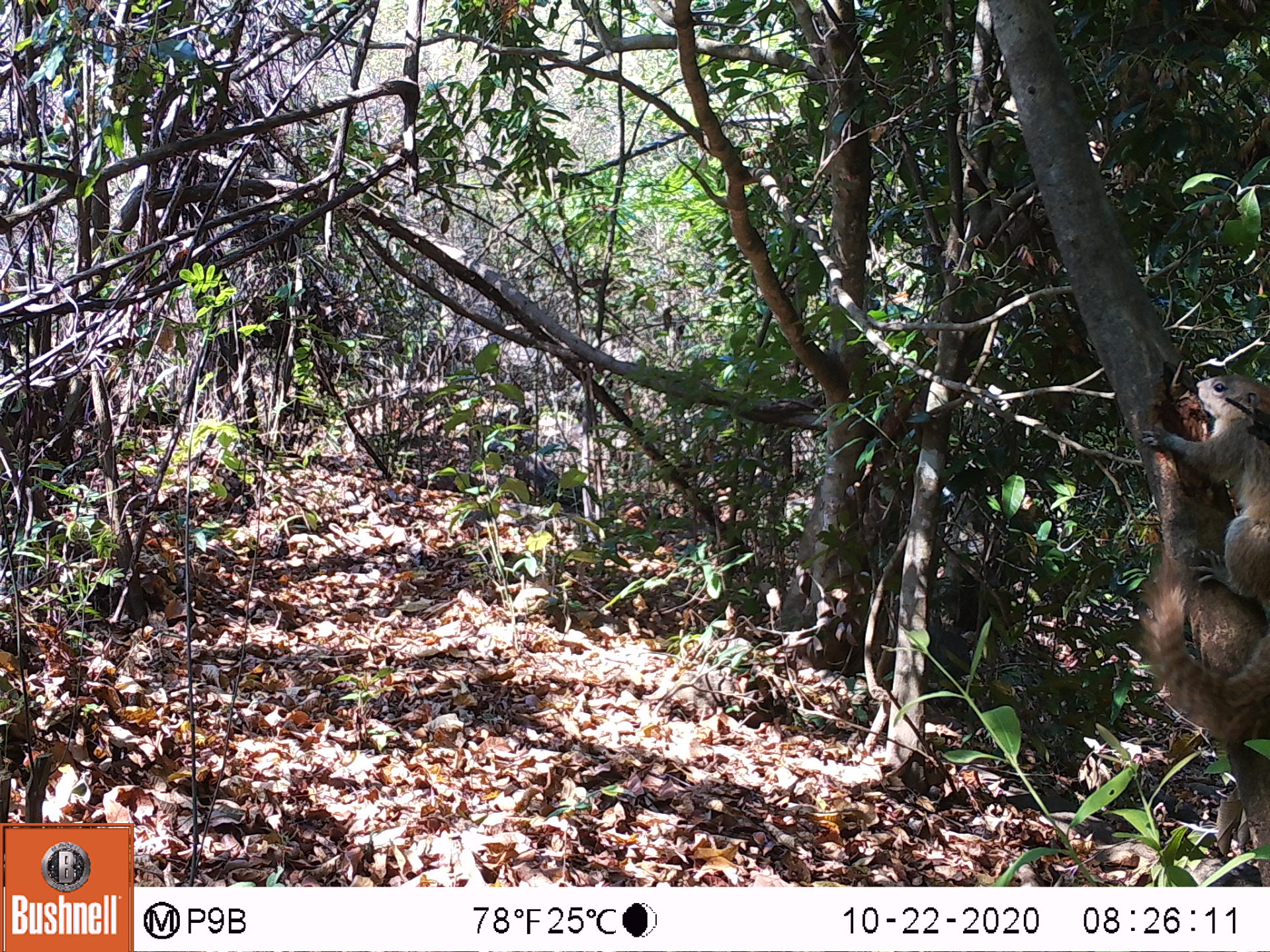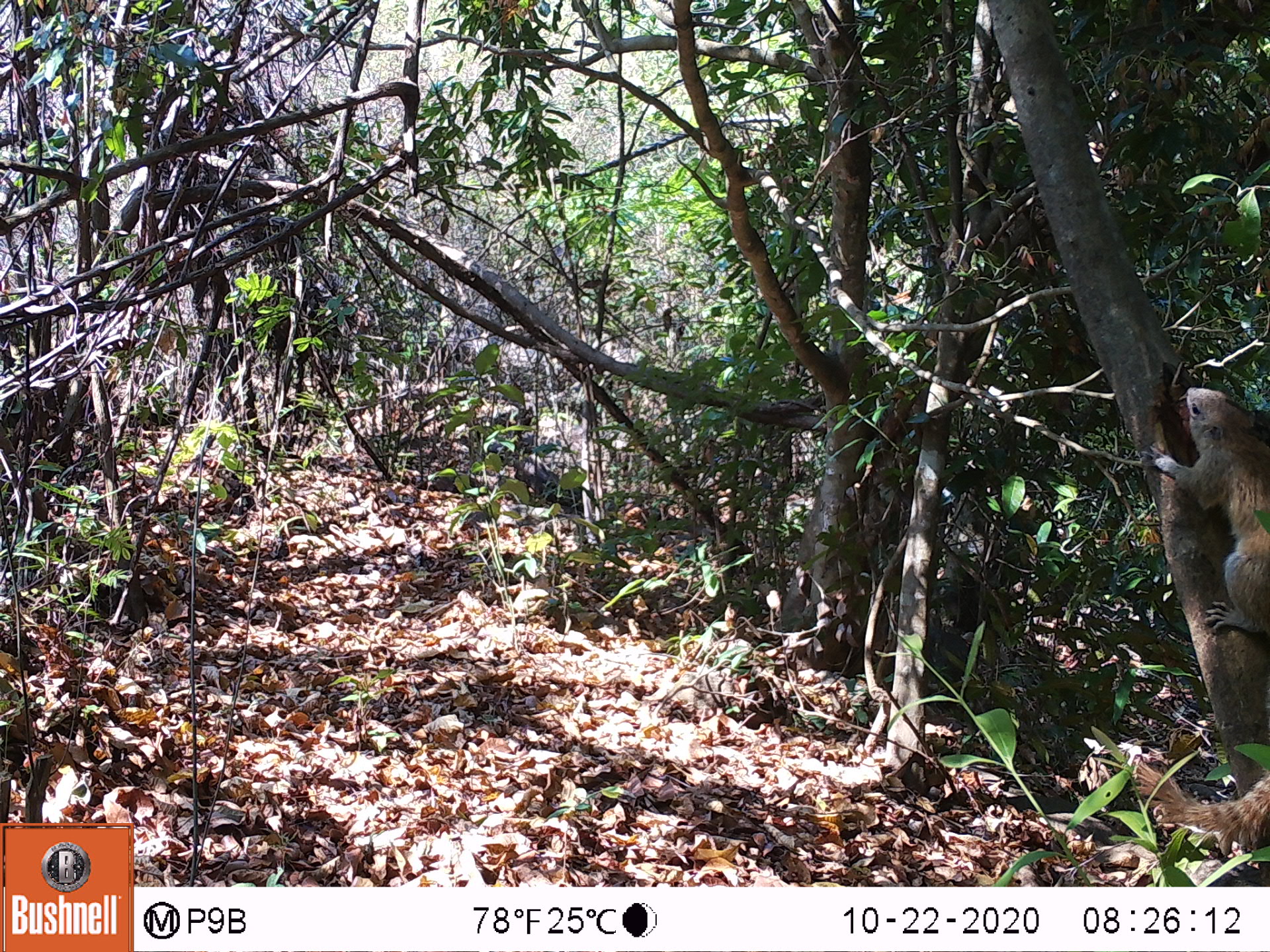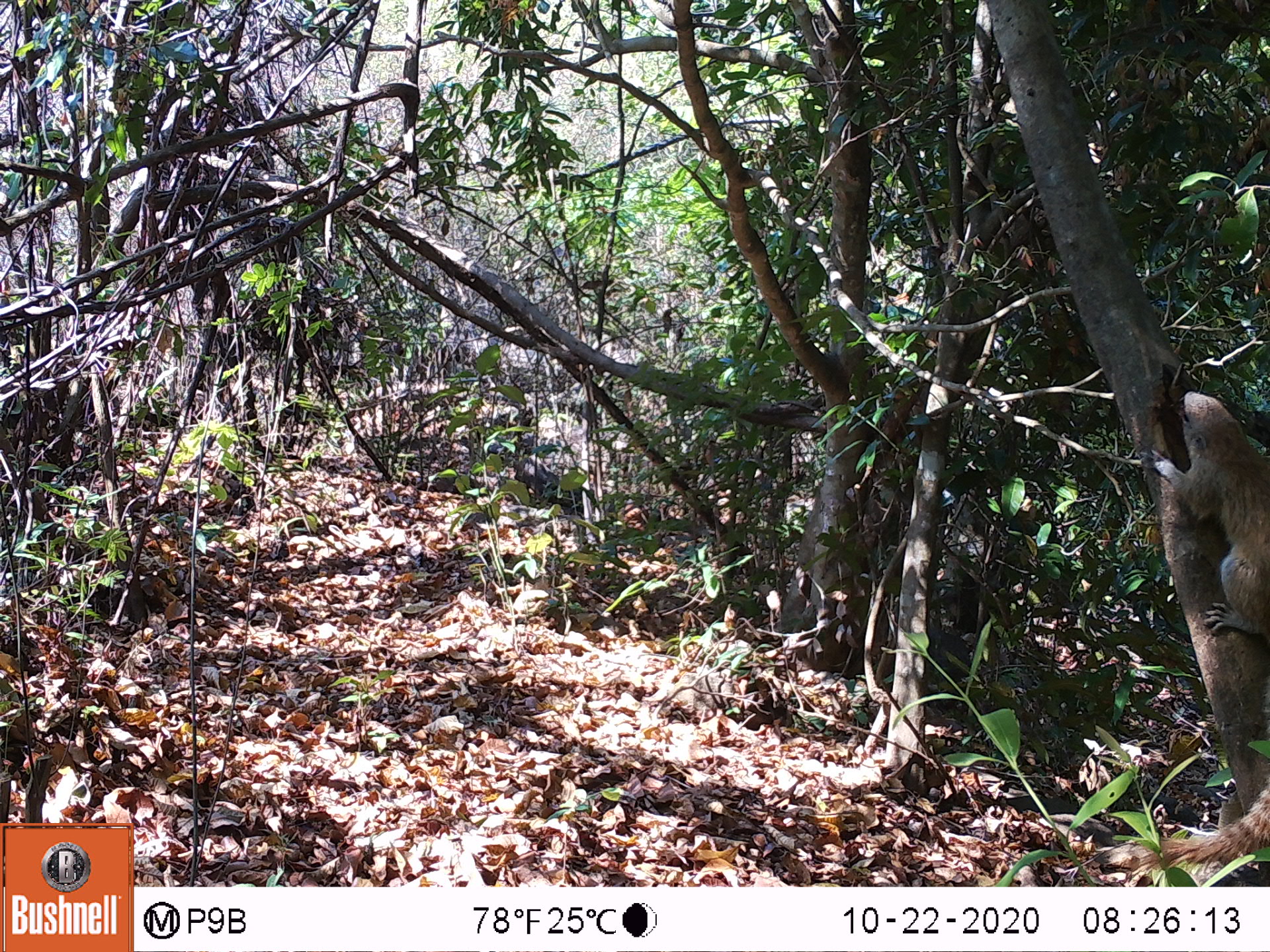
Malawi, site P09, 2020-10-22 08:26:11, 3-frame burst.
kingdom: Animalia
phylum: Chordata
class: Mammalia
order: Rodentia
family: Sciuridae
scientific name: Sciuridae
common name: squirrel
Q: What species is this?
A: Squirrel (Sciuridae).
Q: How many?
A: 1.